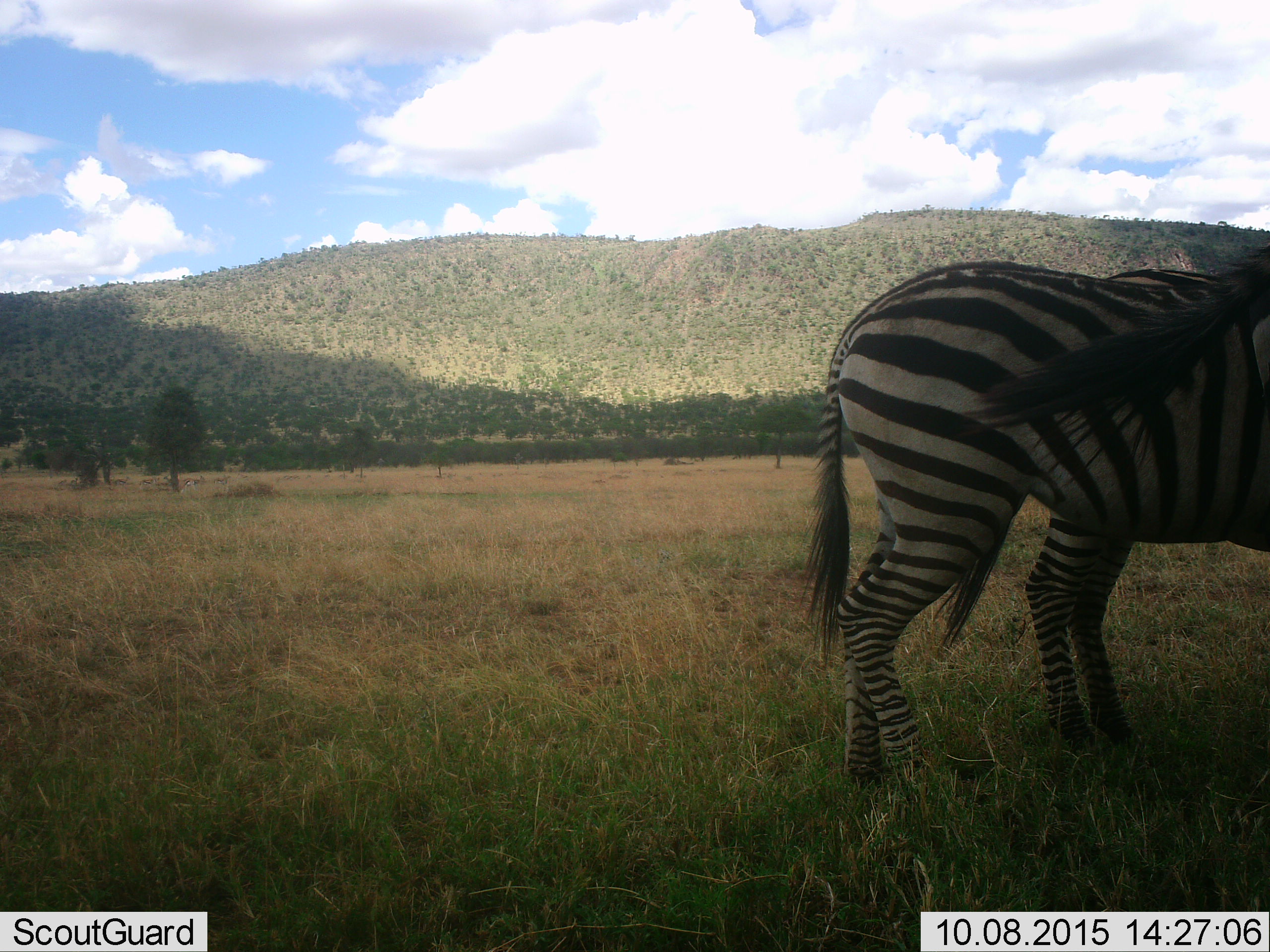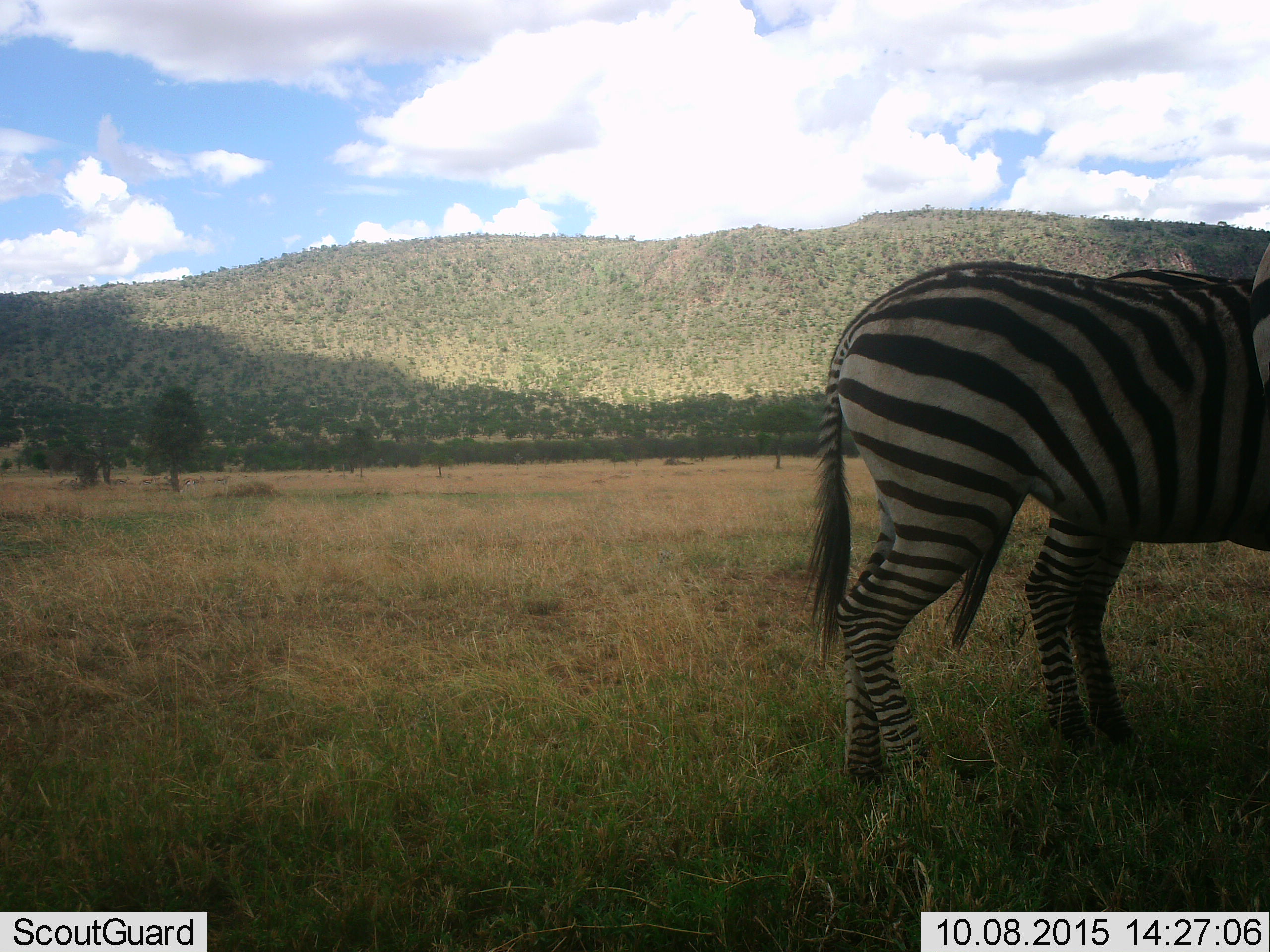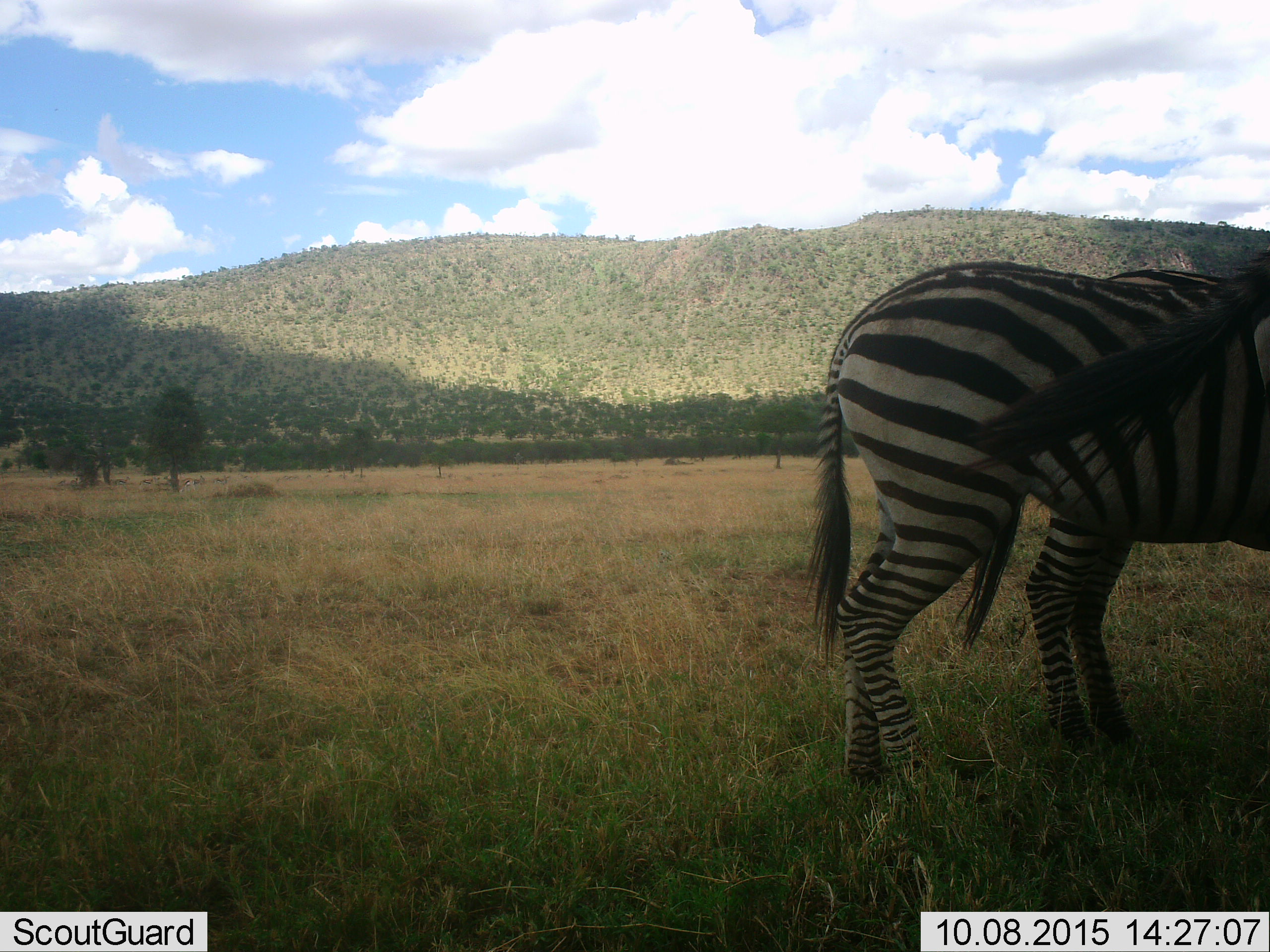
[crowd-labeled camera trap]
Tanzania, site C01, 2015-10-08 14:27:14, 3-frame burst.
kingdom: Animalia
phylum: Chordata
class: Mammalia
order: Perissodactyla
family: Equidae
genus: Equus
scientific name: Equus quagga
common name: plains zebra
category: zebra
Zebra (plains zebra) (Equus quagga), count 2. Behavior (volunteer vote fractions): standing 94%, resting 0%, moving 0%, interacting 6%. Young present (vote fraction): 12%. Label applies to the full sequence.